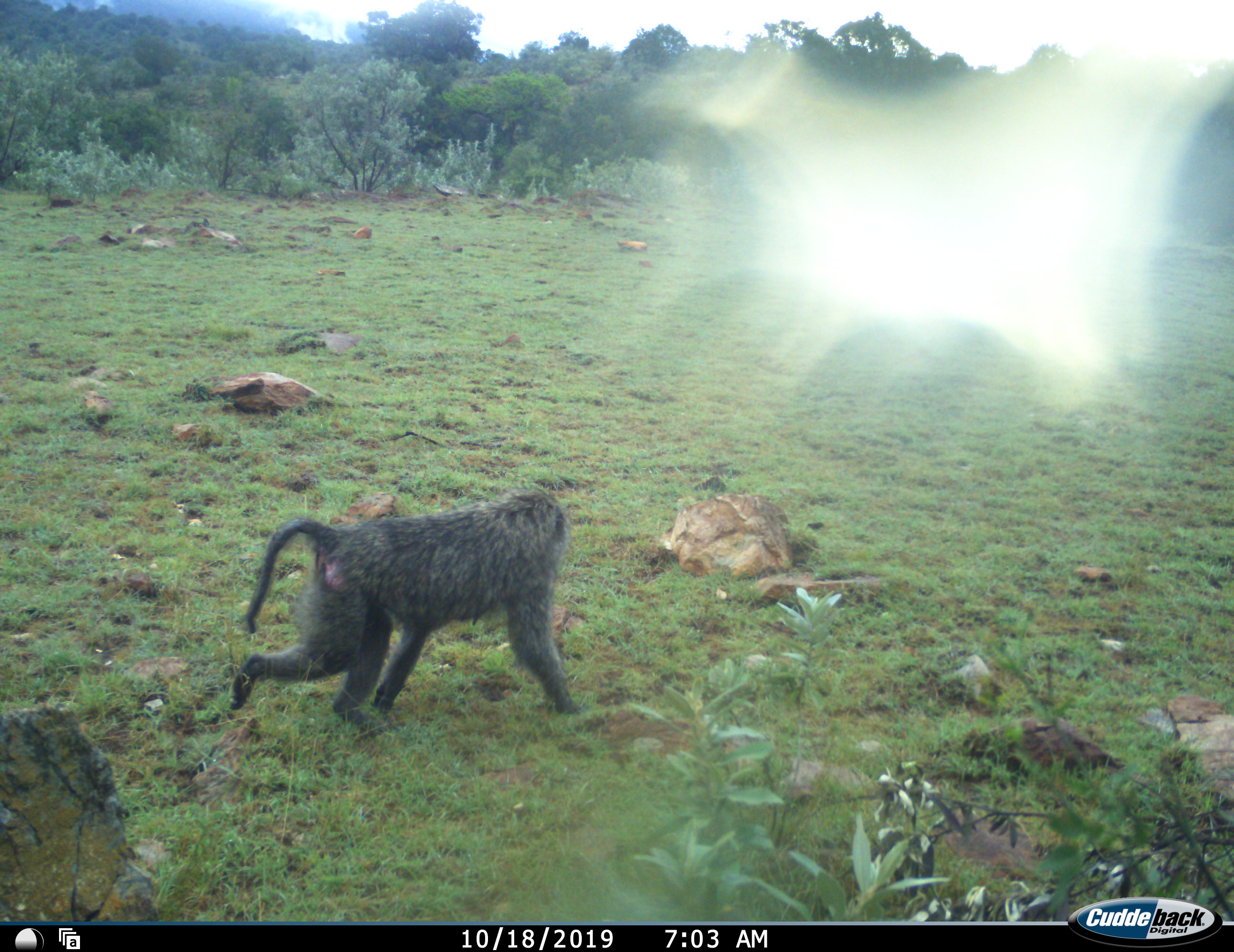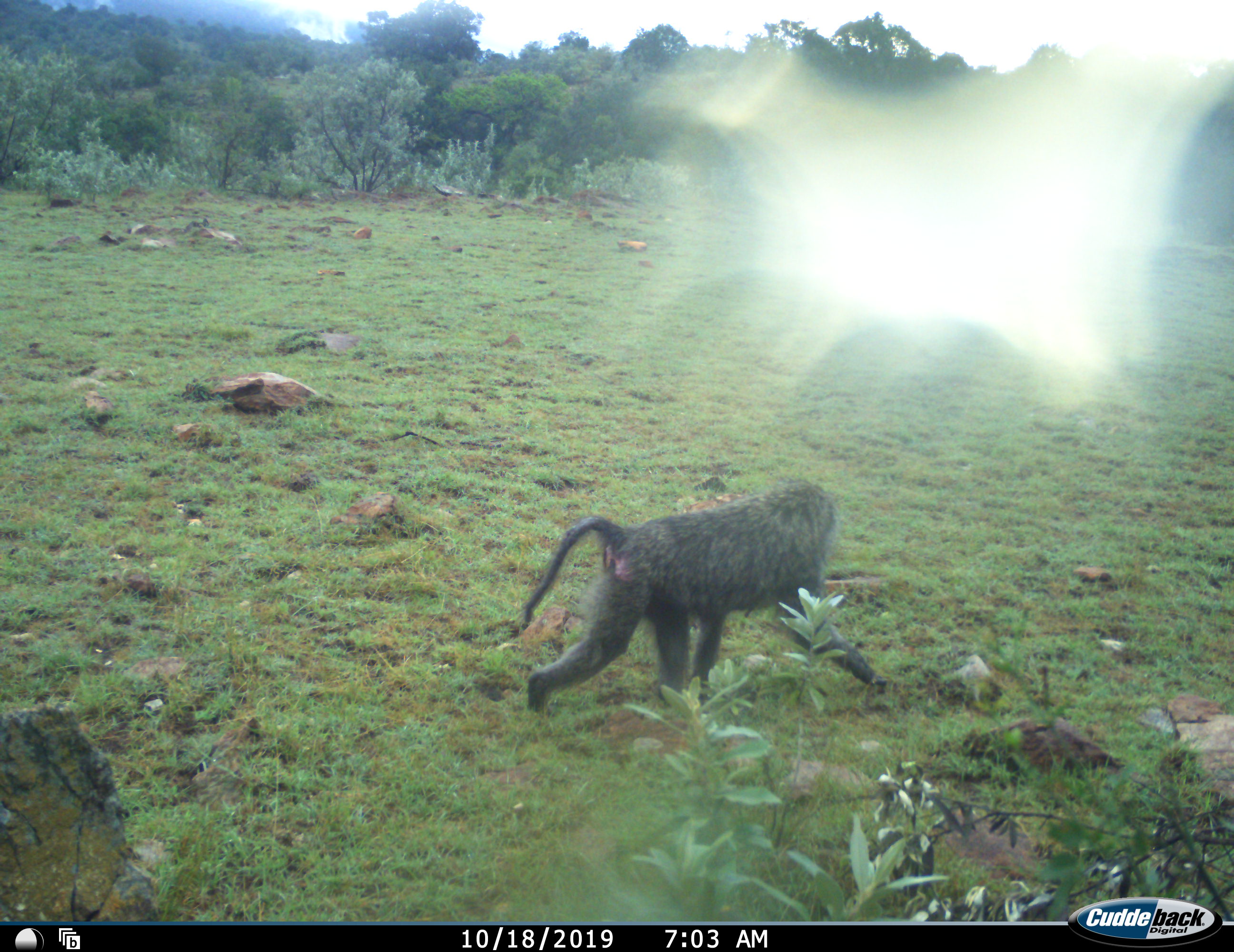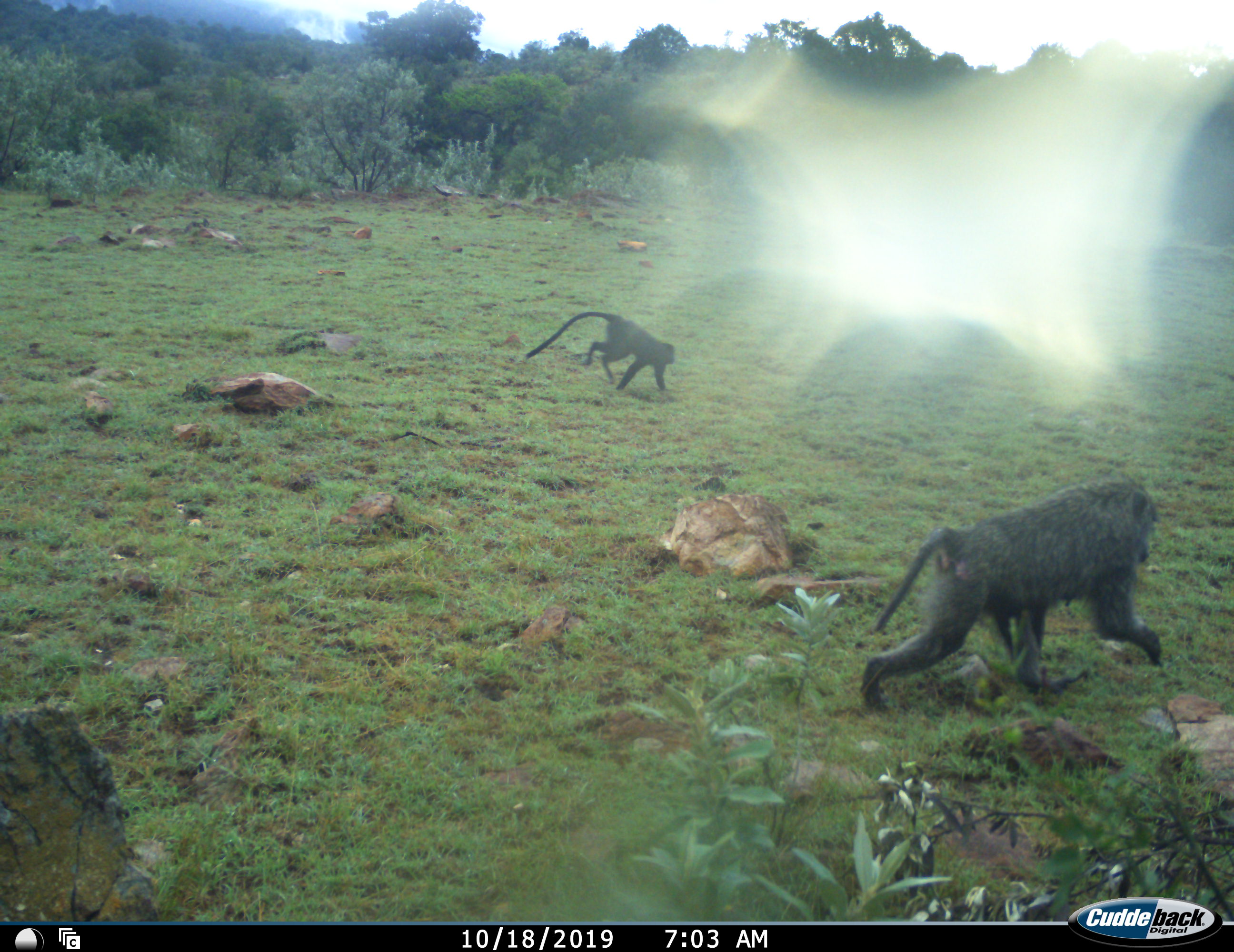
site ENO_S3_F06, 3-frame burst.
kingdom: Animalia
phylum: Chordata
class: Mammalia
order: Primates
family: Cercopithecidae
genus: Papio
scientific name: Papio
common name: baboon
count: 2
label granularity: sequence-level